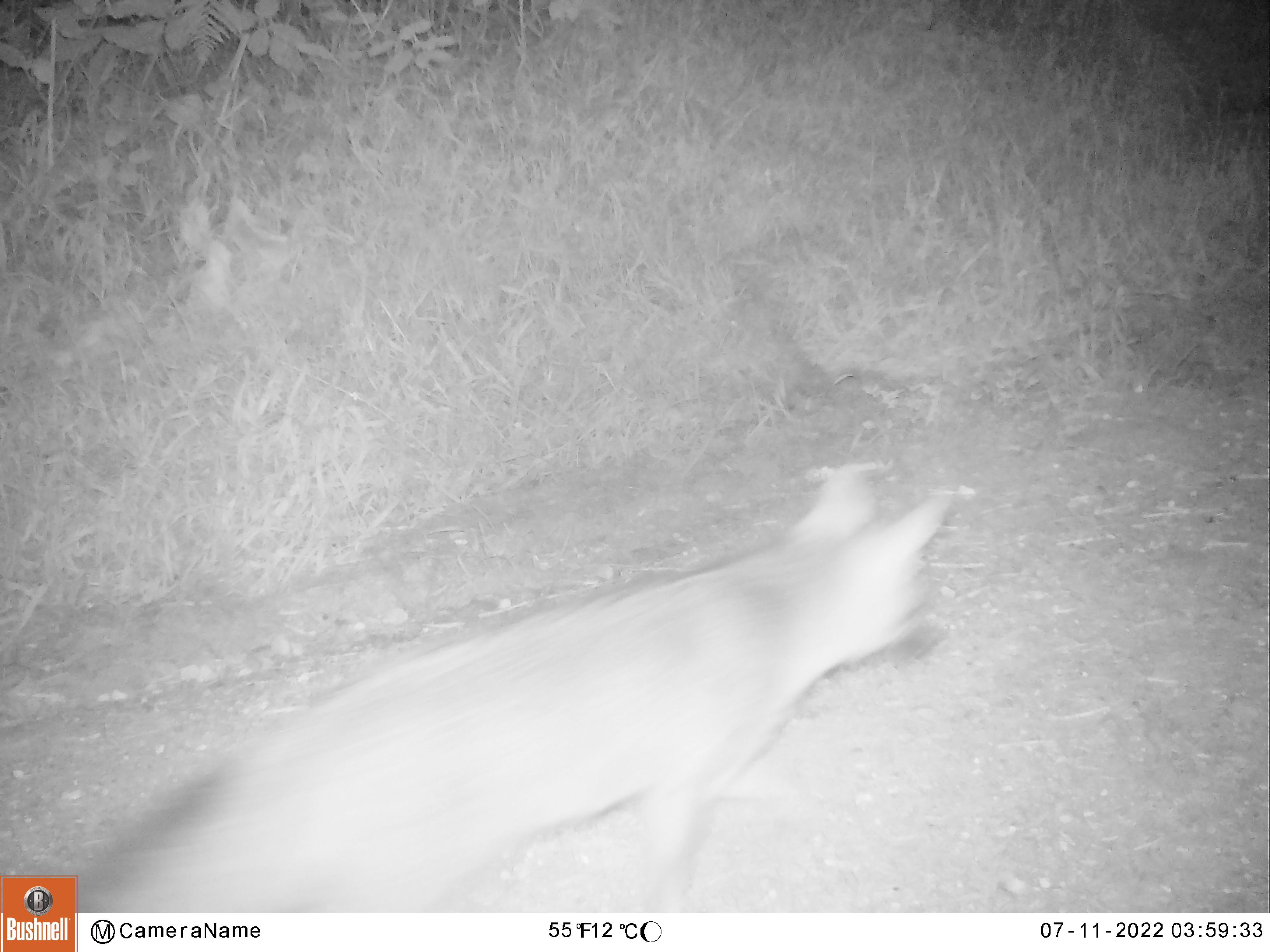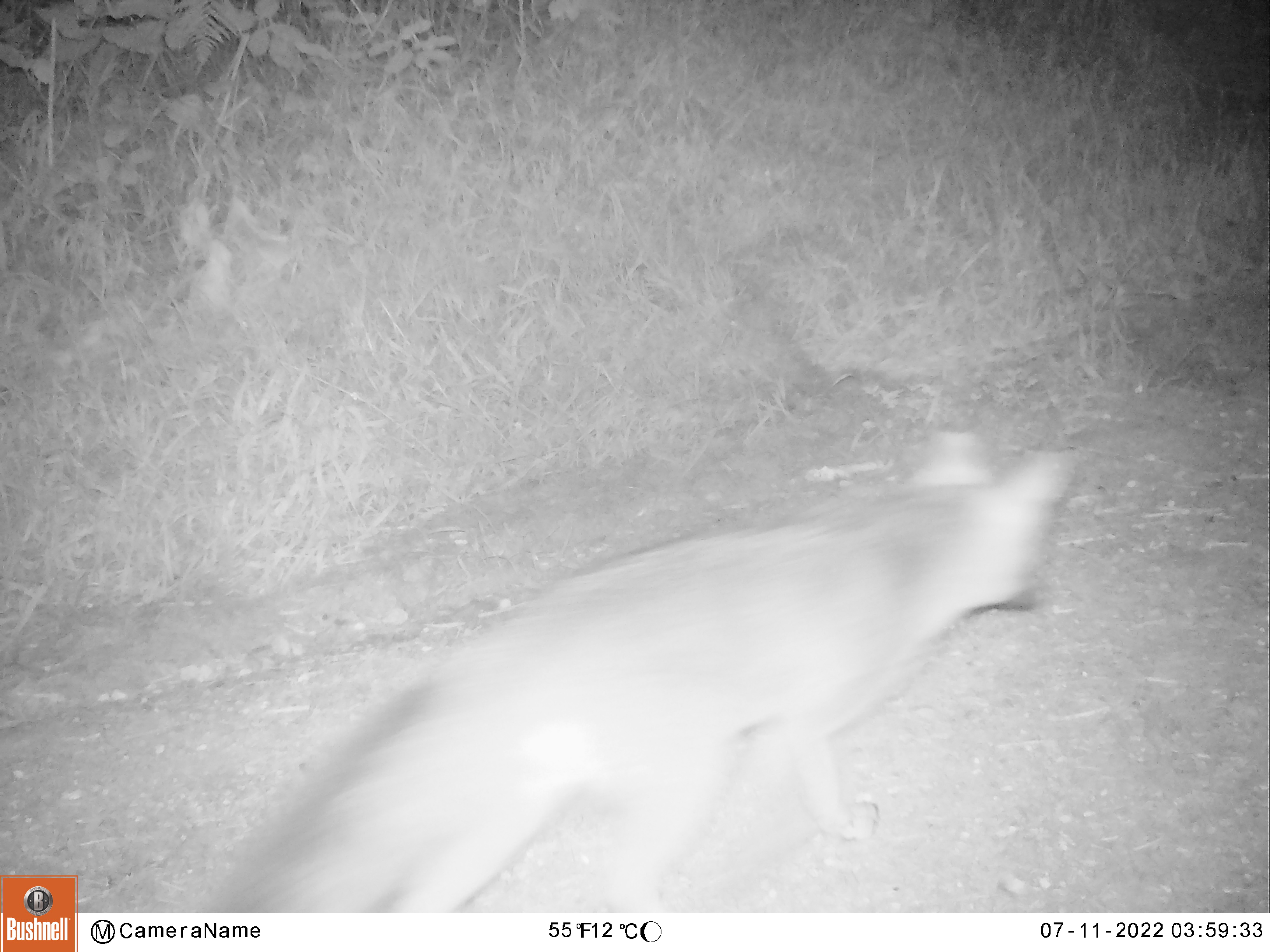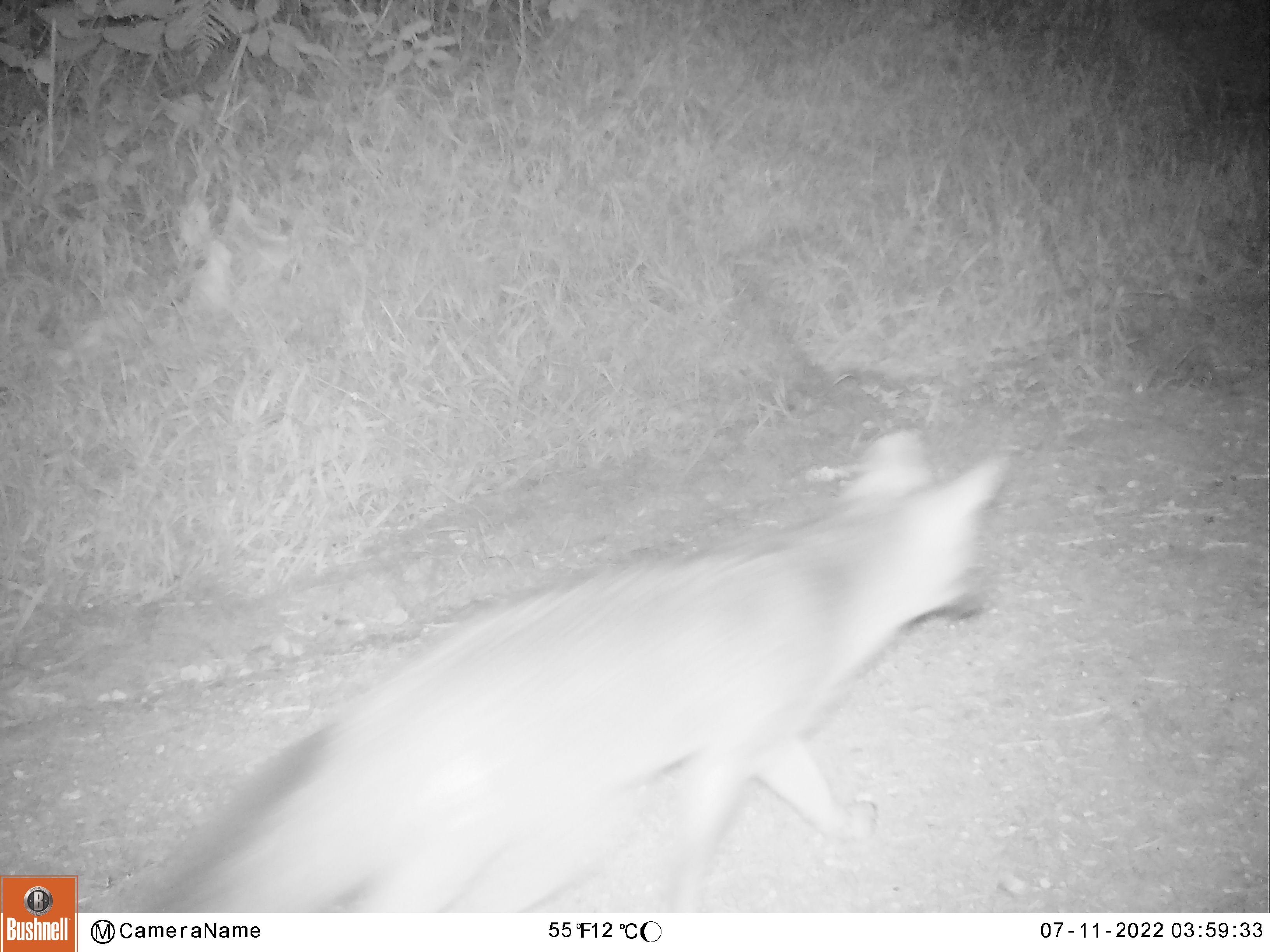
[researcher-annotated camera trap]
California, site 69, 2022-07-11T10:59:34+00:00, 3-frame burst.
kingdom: Animalia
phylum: Chordata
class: Mammalia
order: Carnivora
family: Canidae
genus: Urocyon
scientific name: Urocyon cinereoargenteus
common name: gray fox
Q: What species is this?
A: Gray fox (Urocyon cinereoargenteus).